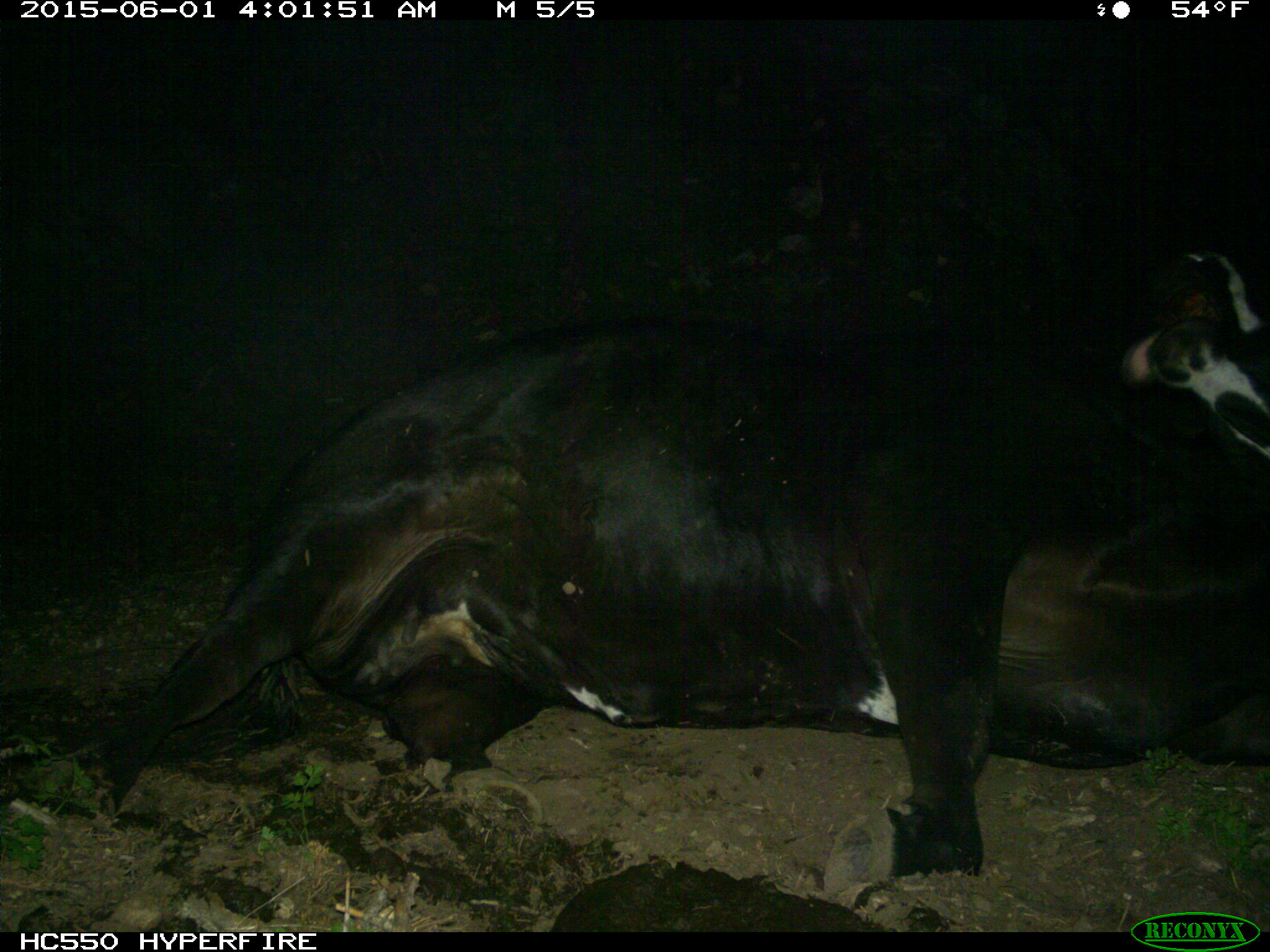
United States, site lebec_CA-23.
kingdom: Animalia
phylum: Chordata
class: Mammalia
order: Artiodactyla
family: Bovidae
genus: Bos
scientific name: Bos taurus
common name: domestic cow